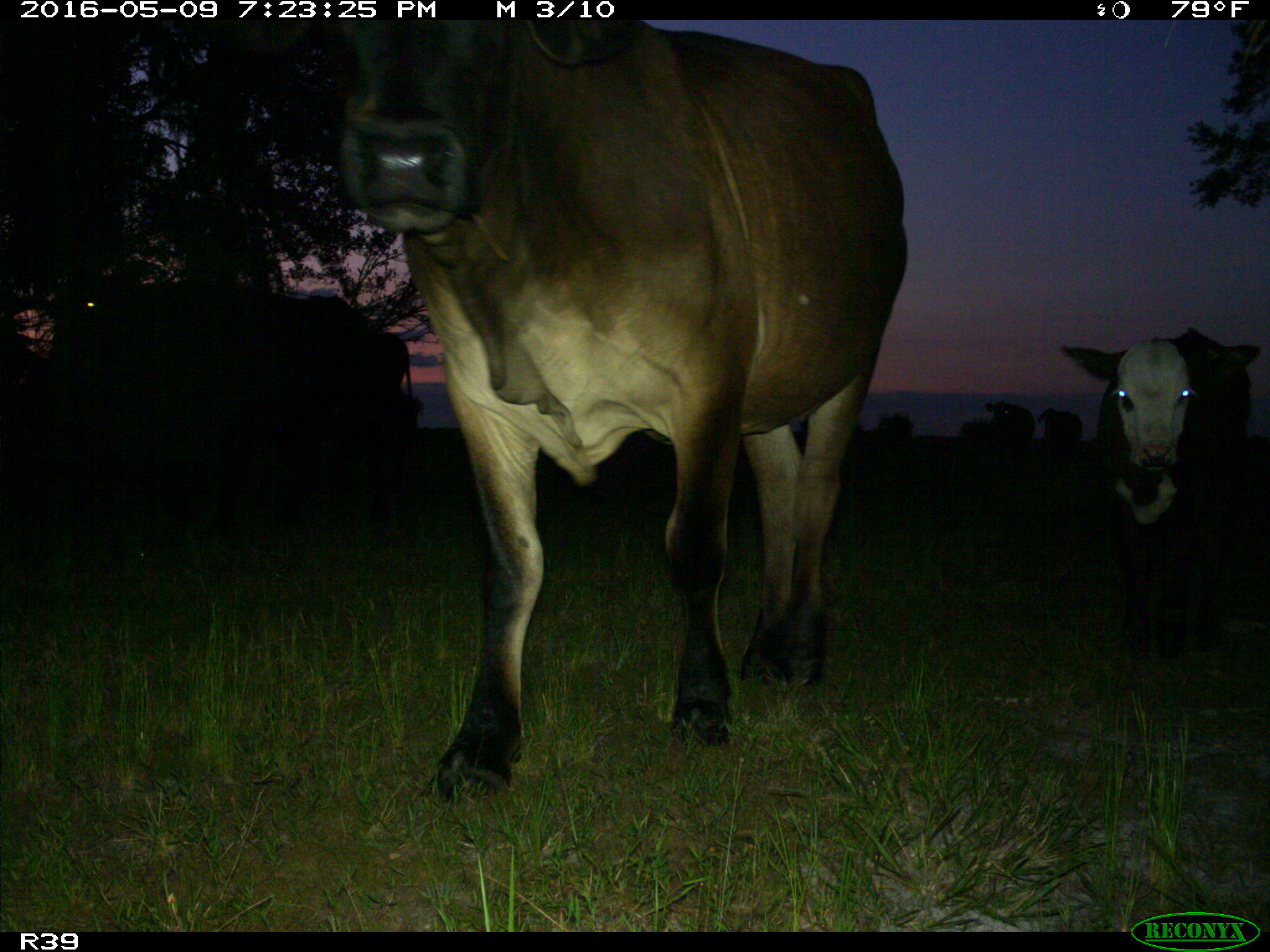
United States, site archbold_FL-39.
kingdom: Animalia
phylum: Chordata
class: Mammalia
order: Artiodactyla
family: Bovidae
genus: Bos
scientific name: Bos taurus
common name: domestic cow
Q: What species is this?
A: Bos taurus (domestic cow).